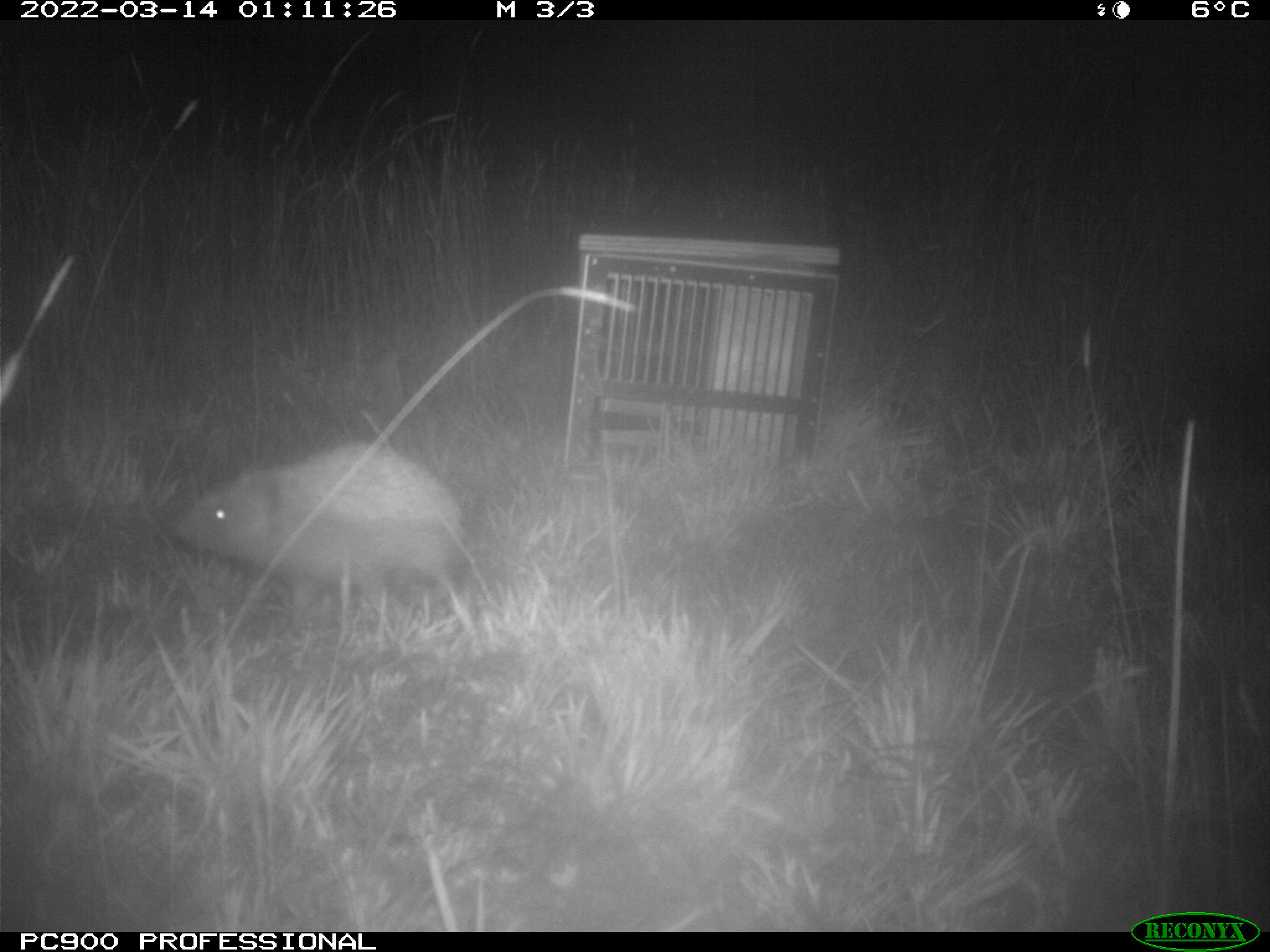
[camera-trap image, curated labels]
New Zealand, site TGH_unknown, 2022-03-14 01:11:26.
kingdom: Animalia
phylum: Chordata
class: Mammalia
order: Eulipotyphla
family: Erinaceidae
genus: Erinaceus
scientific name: Erinaceus europaeus europaeus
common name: european hedgehog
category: hedgehog